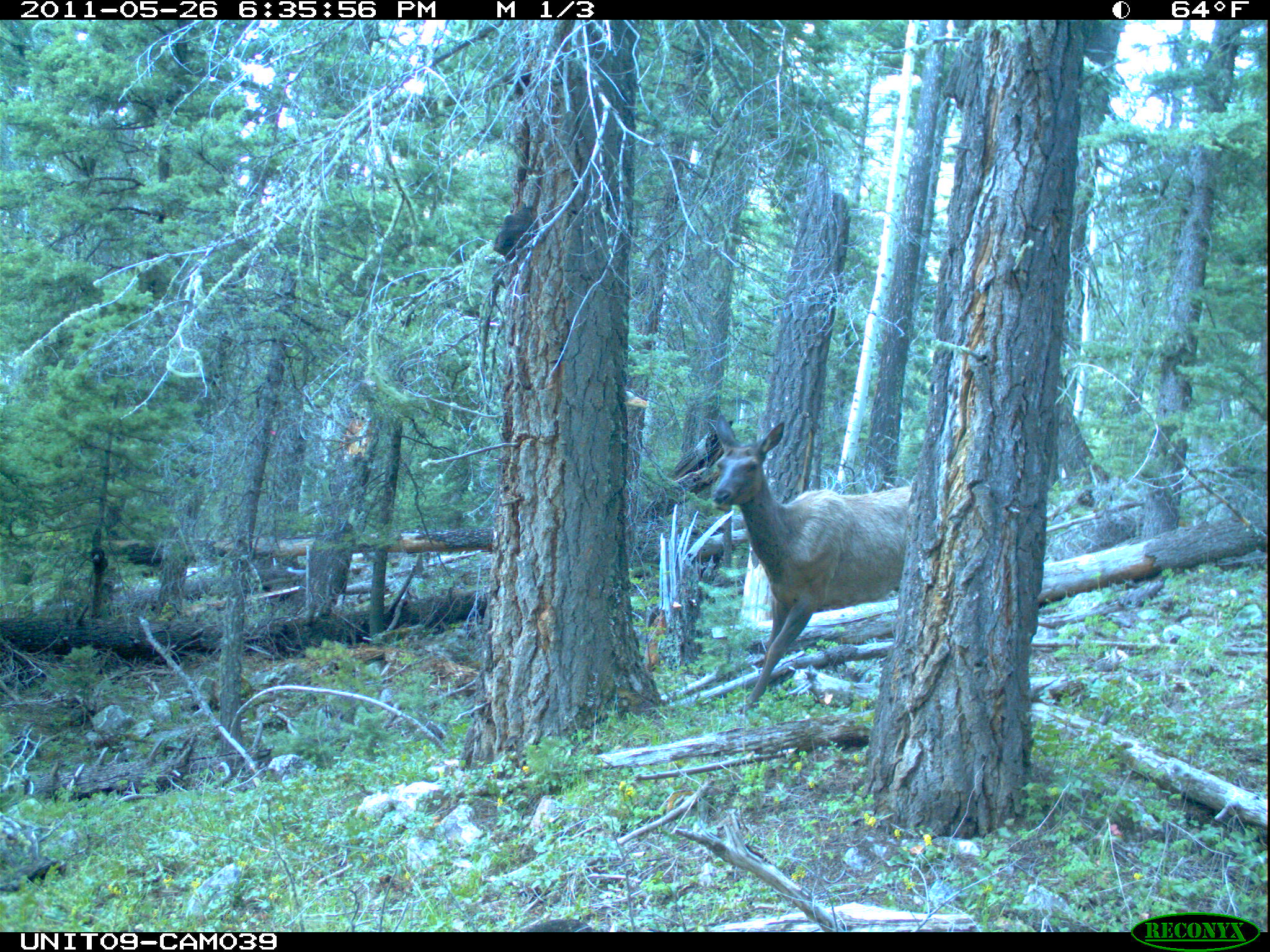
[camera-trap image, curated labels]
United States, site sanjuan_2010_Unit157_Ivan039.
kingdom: Animalia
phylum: Chordata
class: Mammalia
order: Artiodactyla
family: Cervidae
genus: Cervus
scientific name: Cervus elaphus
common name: red deer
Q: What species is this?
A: Cervus elaphus (red deer).